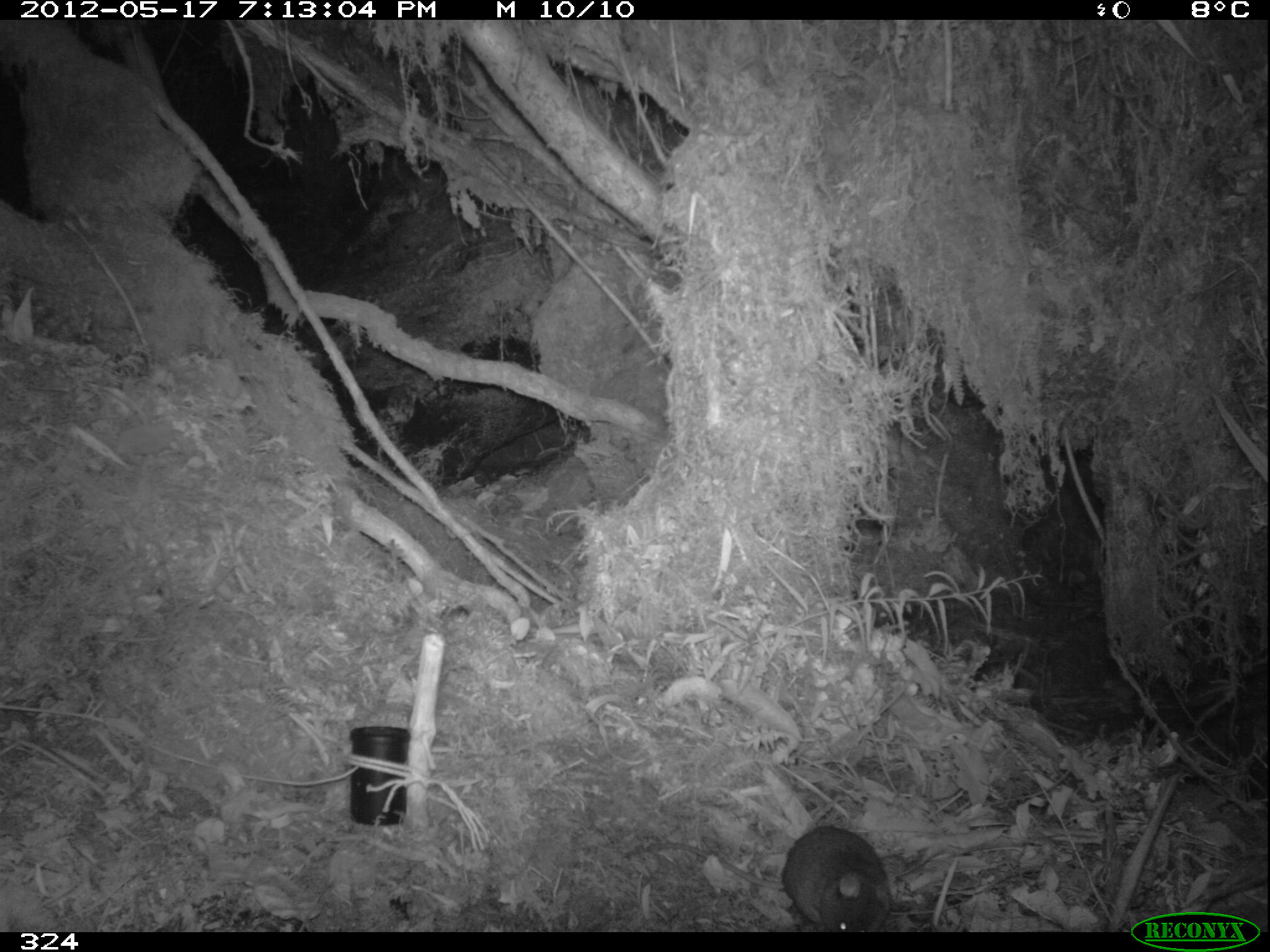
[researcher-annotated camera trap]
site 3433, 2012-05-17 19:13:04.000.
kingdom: Animalia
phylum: Chordata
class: Mammalia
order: Rodentia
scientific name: Rodentia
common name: rodents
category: unknown rodent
Unknown rodent (rodents) (Rodentia).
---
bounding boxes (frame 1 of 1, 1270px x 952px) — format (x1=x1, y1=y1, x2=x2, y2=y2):
unknown rodent: (x1=626, y1=825, x2=890, y2=932)